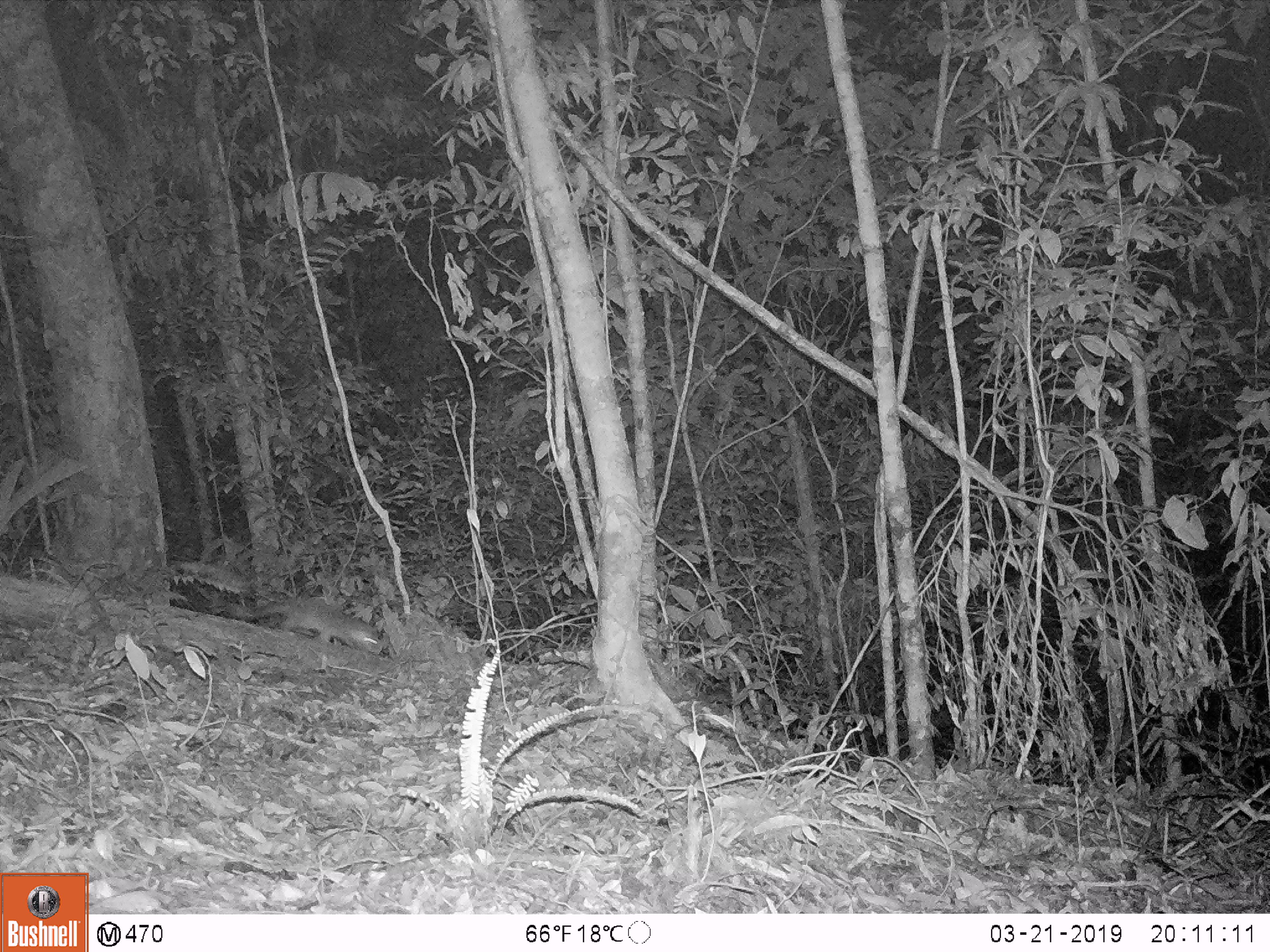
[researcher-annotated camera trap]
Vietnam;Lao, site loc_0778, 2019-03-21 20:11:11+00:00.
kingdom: Animalia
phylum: Chordata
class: Mammalia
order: Carnivora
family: Mustelidae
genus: Melogale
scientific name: Melogale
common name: ferret badger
Ferret badger (Melogale). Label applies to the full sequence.